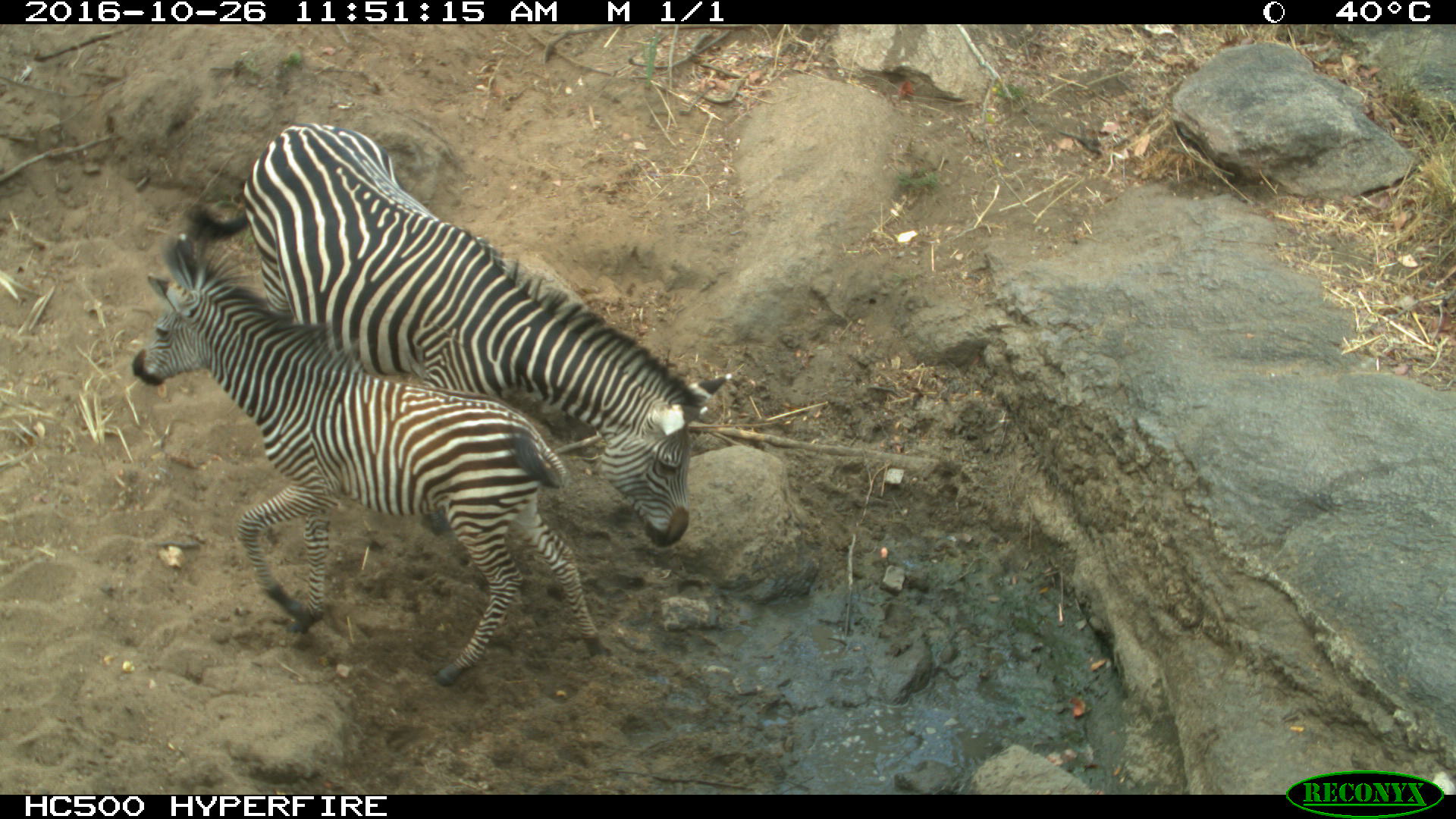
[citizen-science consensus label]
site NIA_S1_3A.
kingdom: Animalia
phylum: Chordata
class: Mammalia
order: Perissodactyla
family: Equidae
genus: Equus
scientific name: Equus quagga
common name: plains zebra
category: zebraplains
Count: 2.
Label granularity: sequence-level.